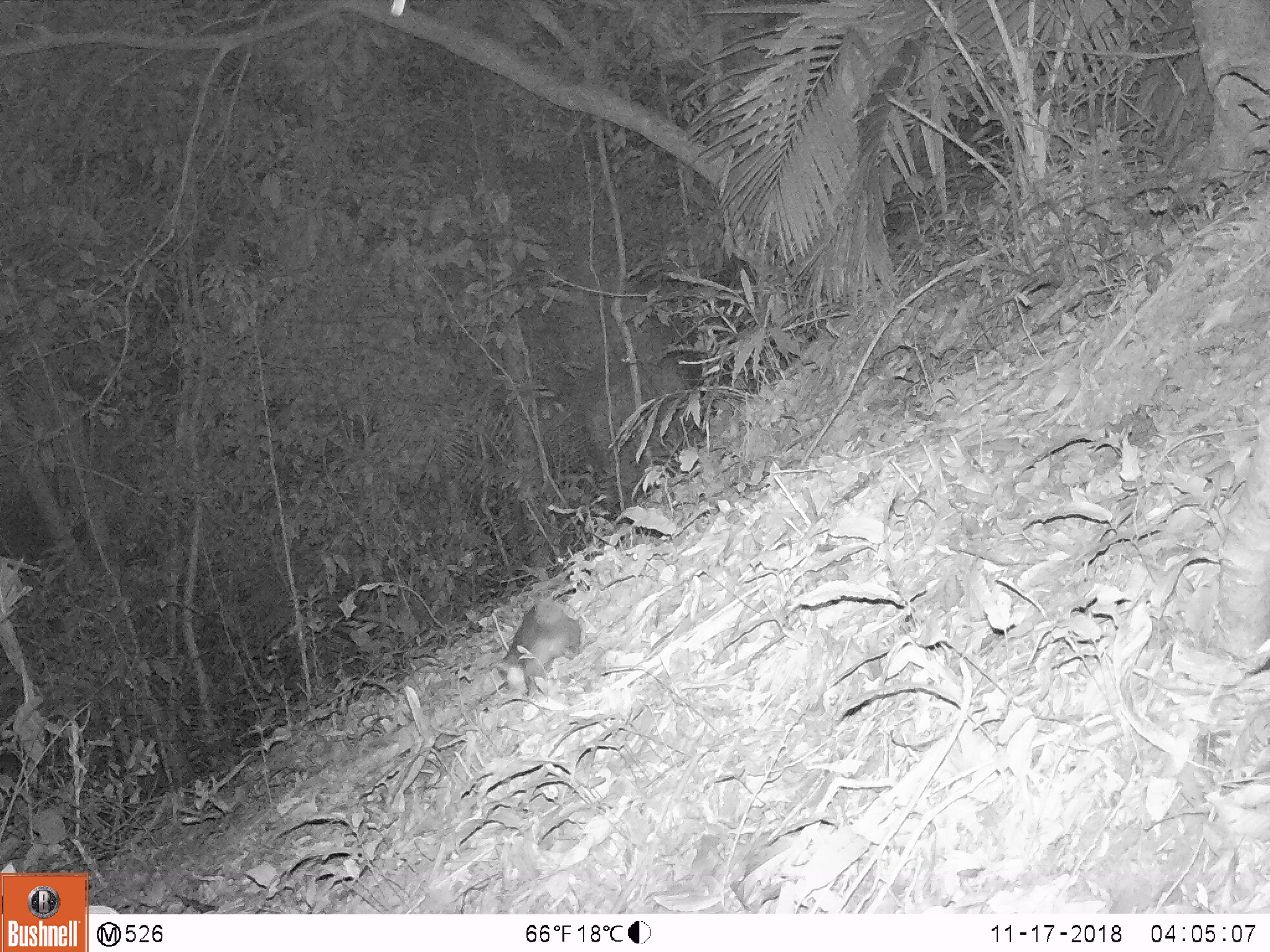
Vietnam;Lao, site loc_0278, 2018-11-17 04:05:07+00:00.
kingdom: Animalia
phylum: Chordata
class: Mammalia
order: Carnivora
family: Mustelidae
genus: Melogale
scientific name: Melogale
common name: ferret badger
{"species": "ferret badger (Melogale)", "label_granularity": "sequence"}